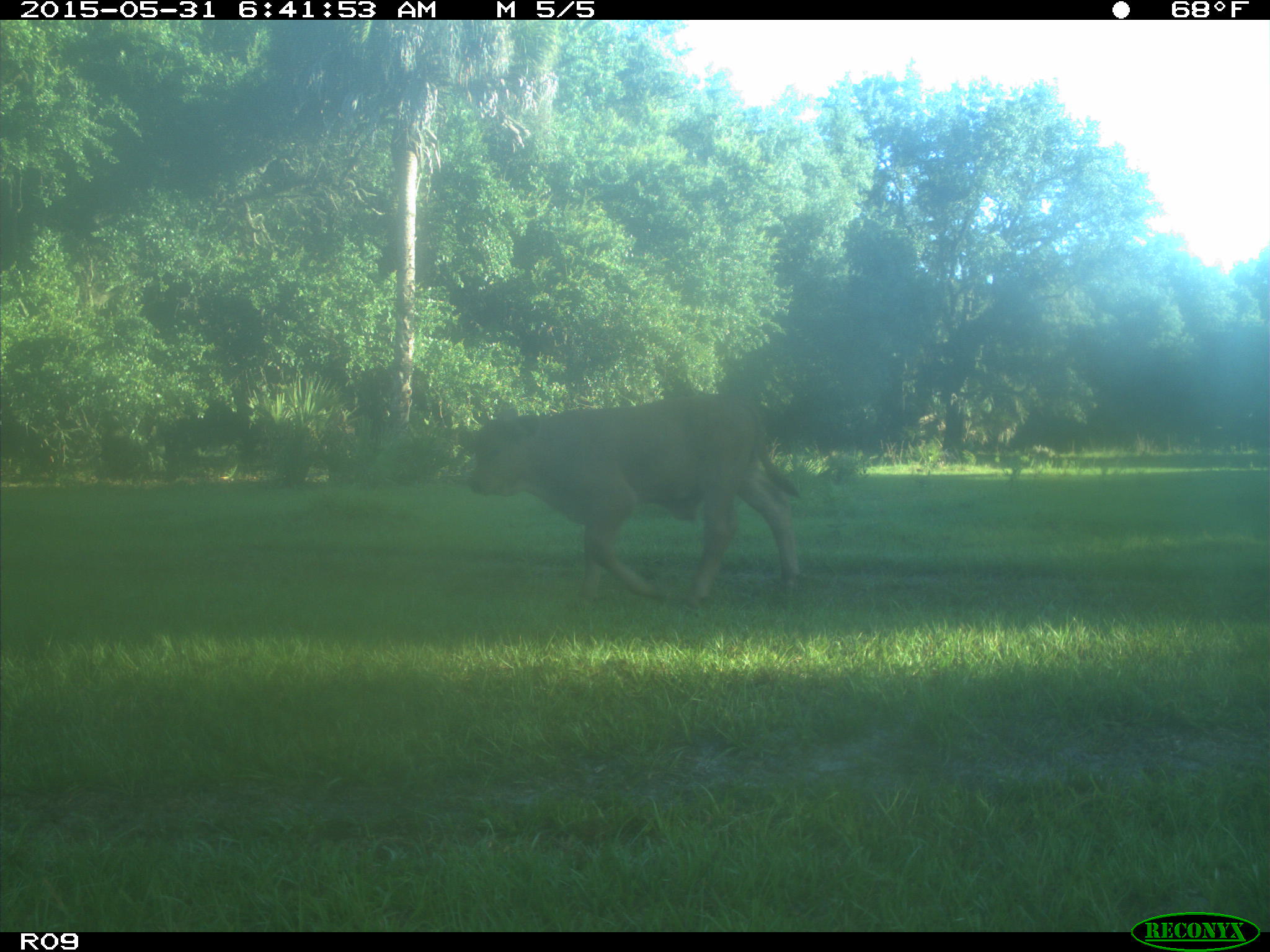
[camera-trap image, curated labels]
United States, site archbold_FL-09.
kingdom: Animalia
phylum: Chordata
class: Mammalia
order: Artiodactyla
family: Bovidae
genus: Bos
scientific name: Bos taurus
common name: domestic cow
Bos taurus (domestic cow).